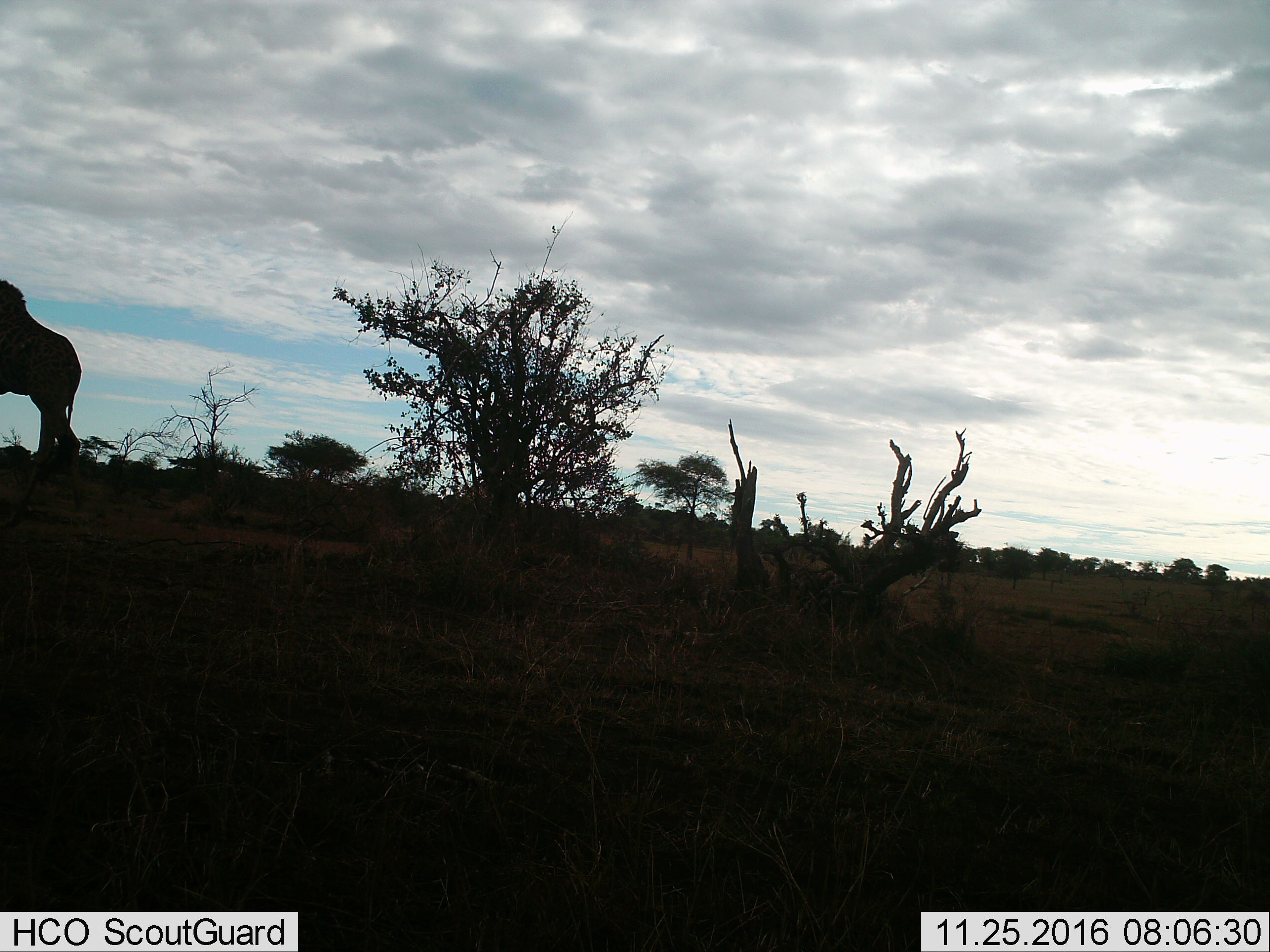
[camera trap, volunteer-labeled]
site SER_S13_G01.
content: unidentified animal